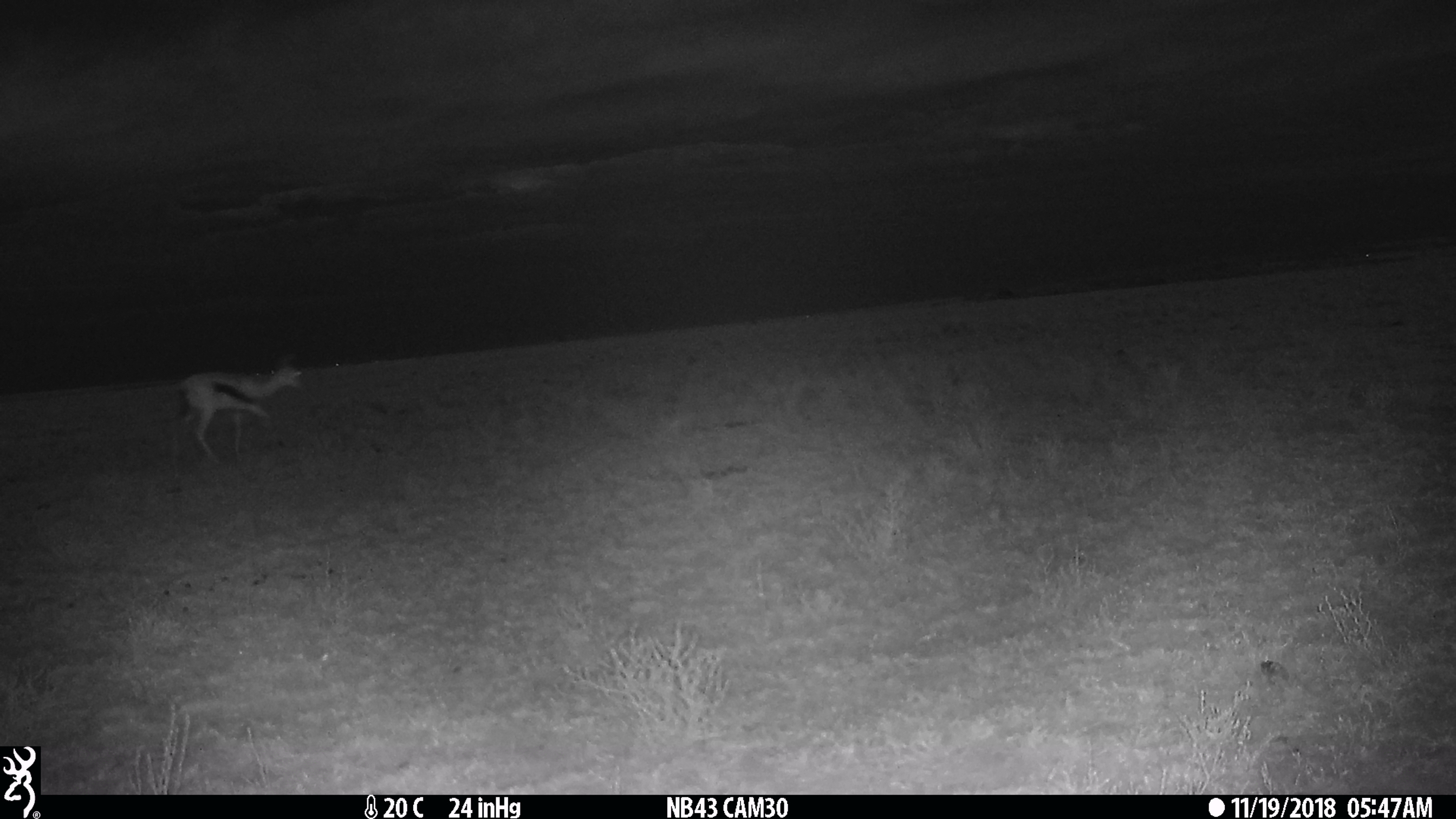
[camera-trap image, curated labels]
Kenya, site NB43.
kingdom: Animalia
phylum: Chordata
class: Mammalia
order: Artiodactyla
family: Bovidae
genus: Eudorcas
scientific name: Eudorcas thomsonii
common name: thomon's gazelle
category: gazelle thomsons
Gazelle thomsons (thomon's gazelle) (Eudorcas thomsonii).